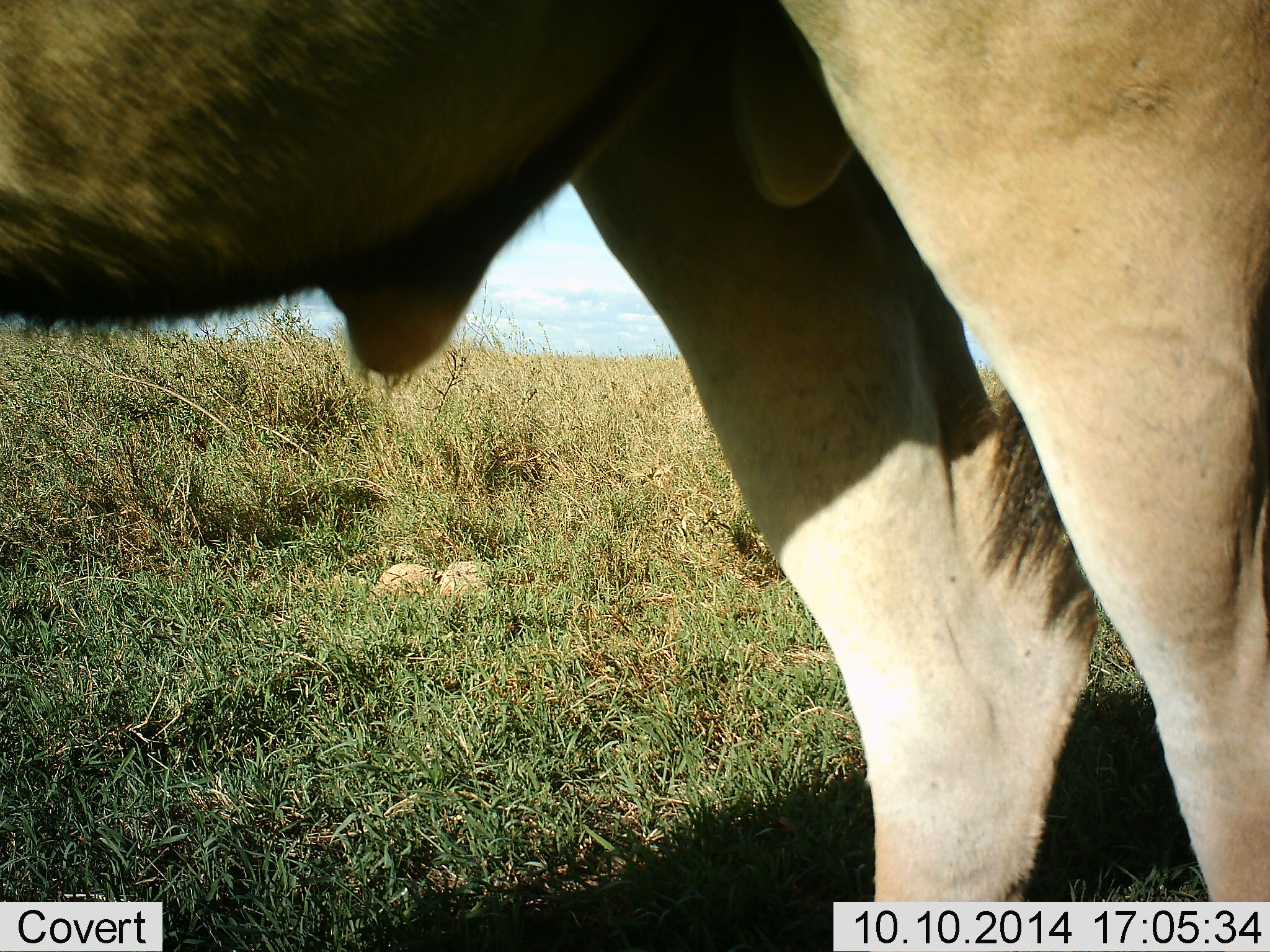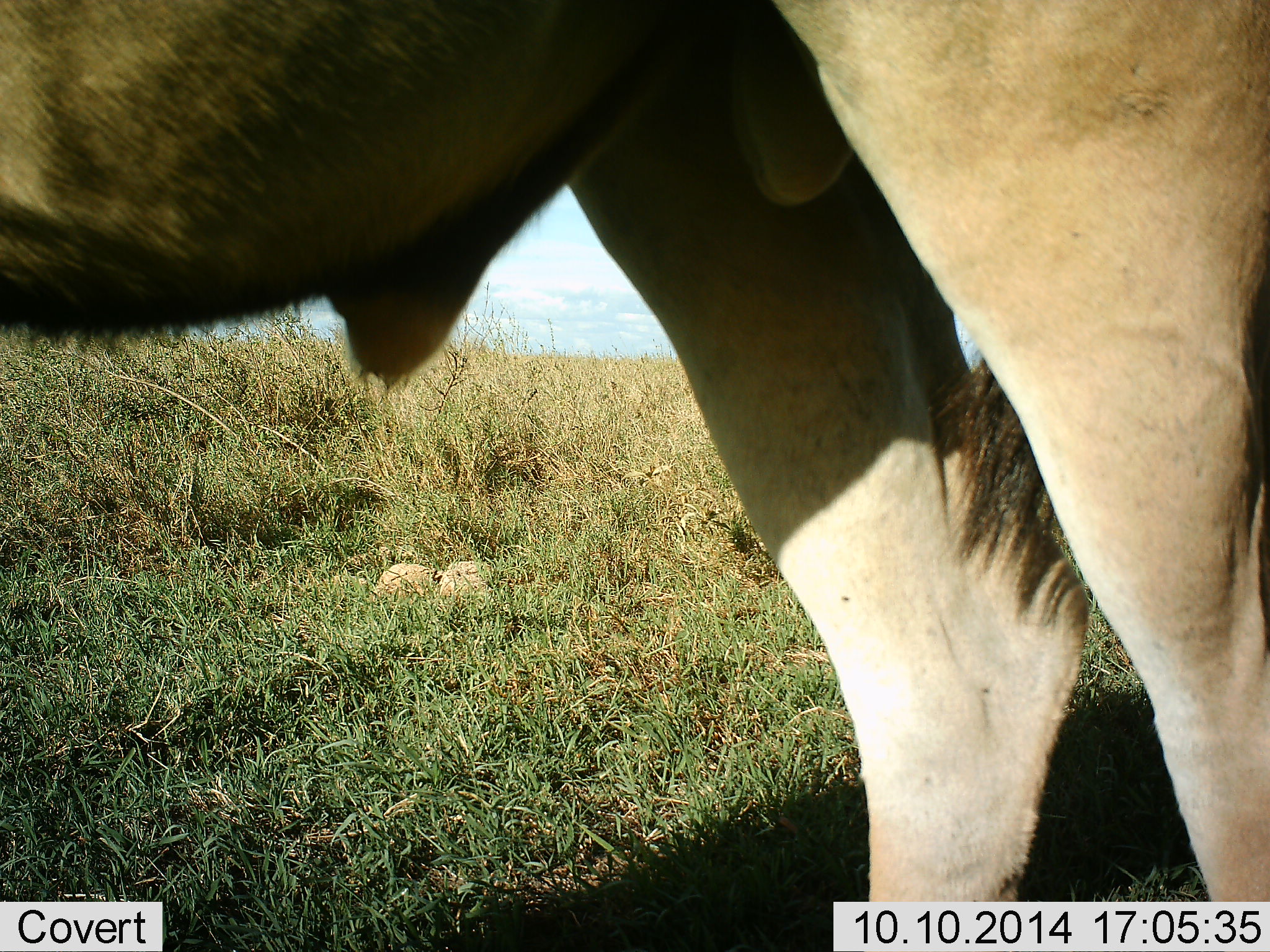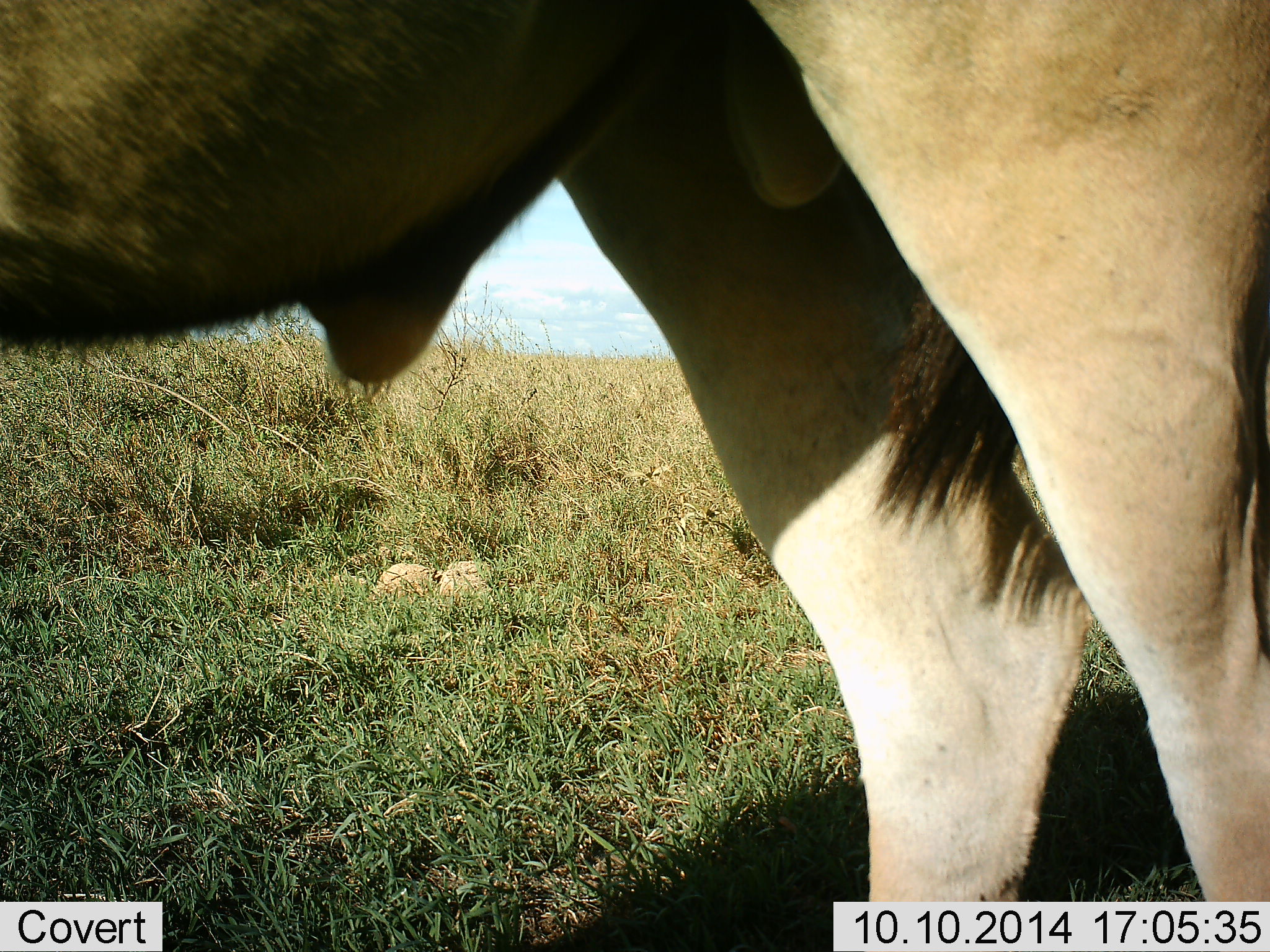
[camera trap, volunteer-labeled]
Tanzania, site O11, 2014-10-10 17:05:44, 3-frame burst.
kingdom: Animalia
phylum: Chordata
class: Mammalia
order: Artiodactyla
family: Bovidae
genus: Tragelaphus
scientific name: Tragelaphus oryx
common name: eland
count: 1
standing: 100%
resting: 0%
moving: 0%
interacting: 0%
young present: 0%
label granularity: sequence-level